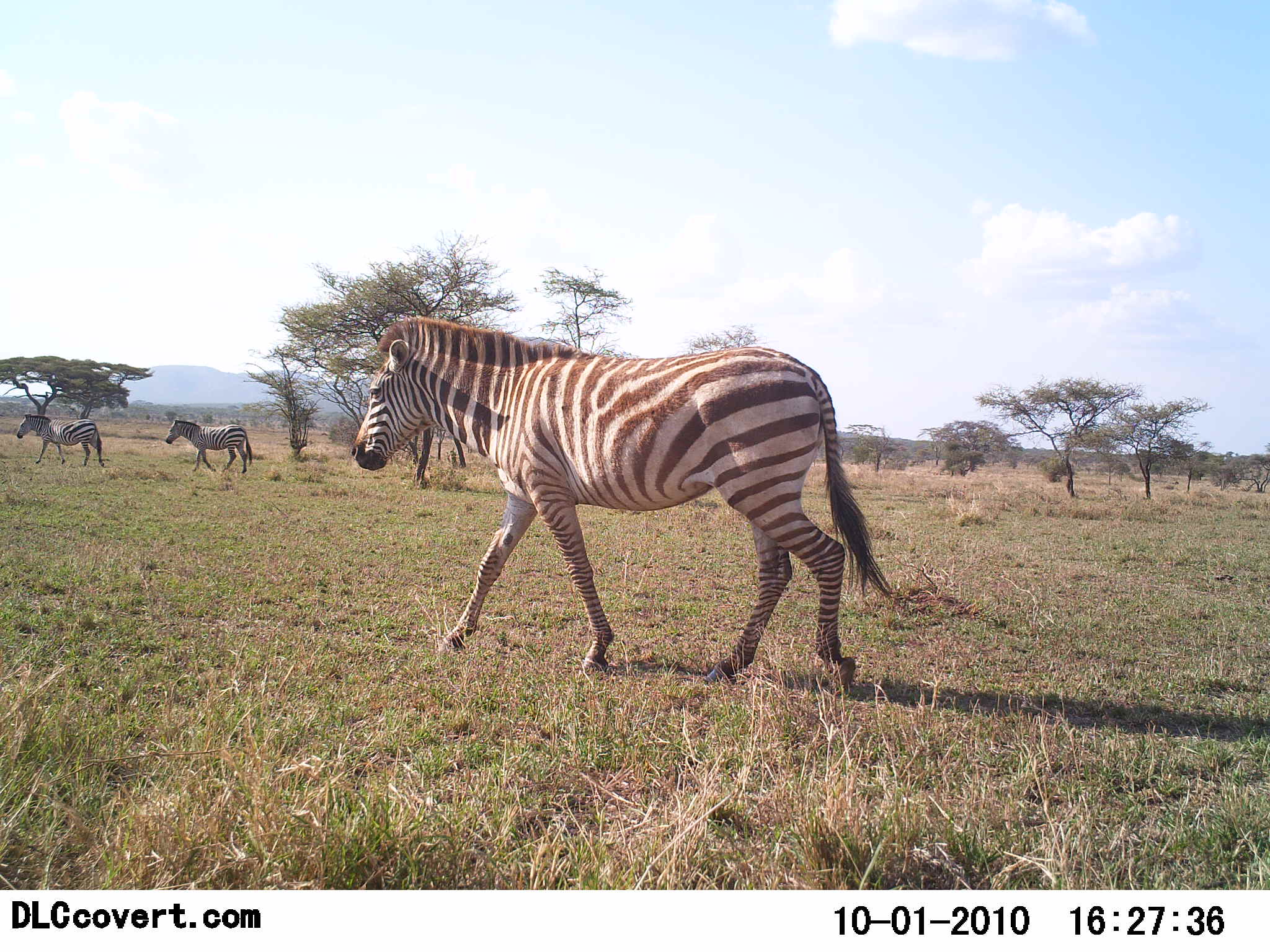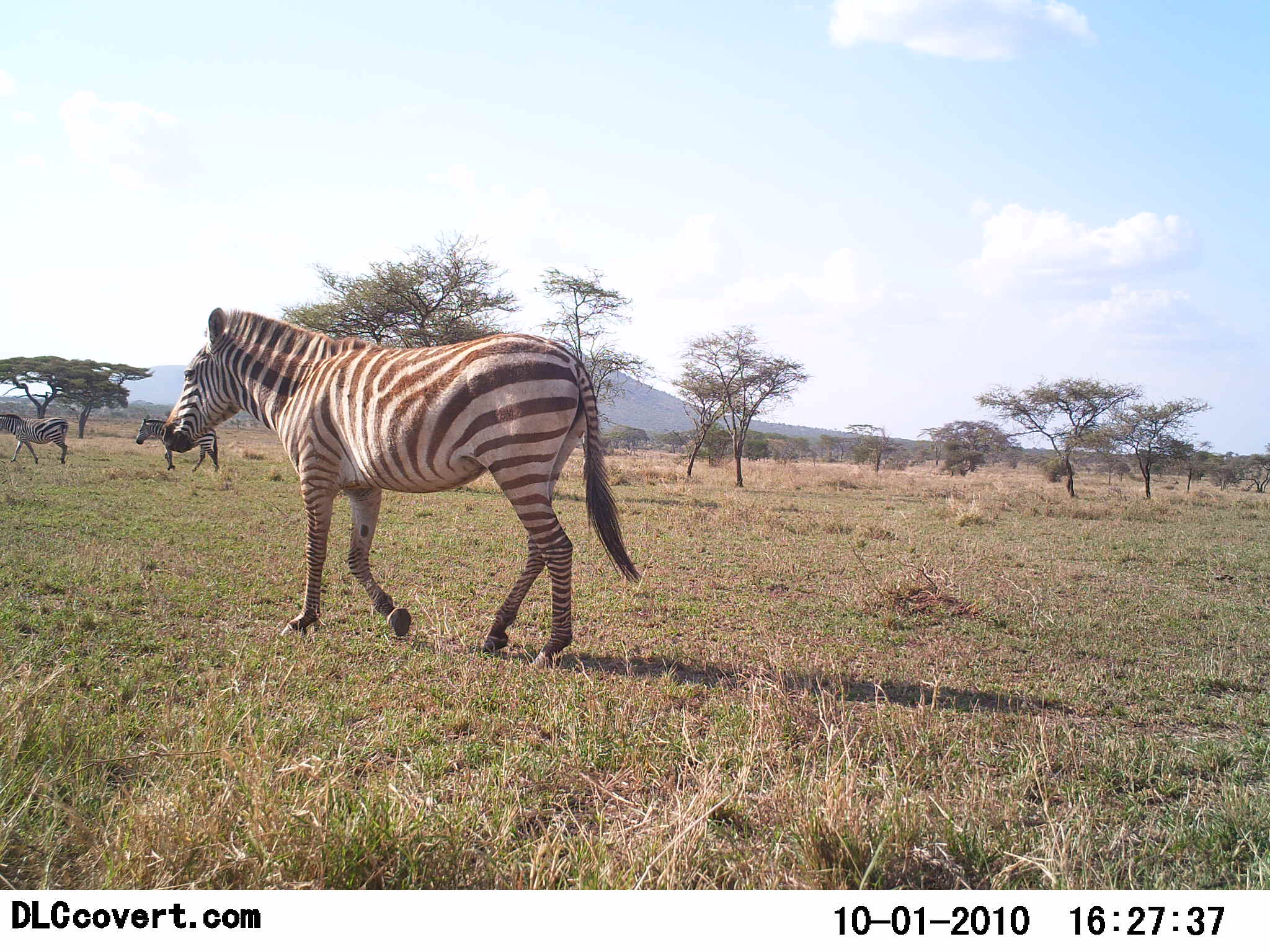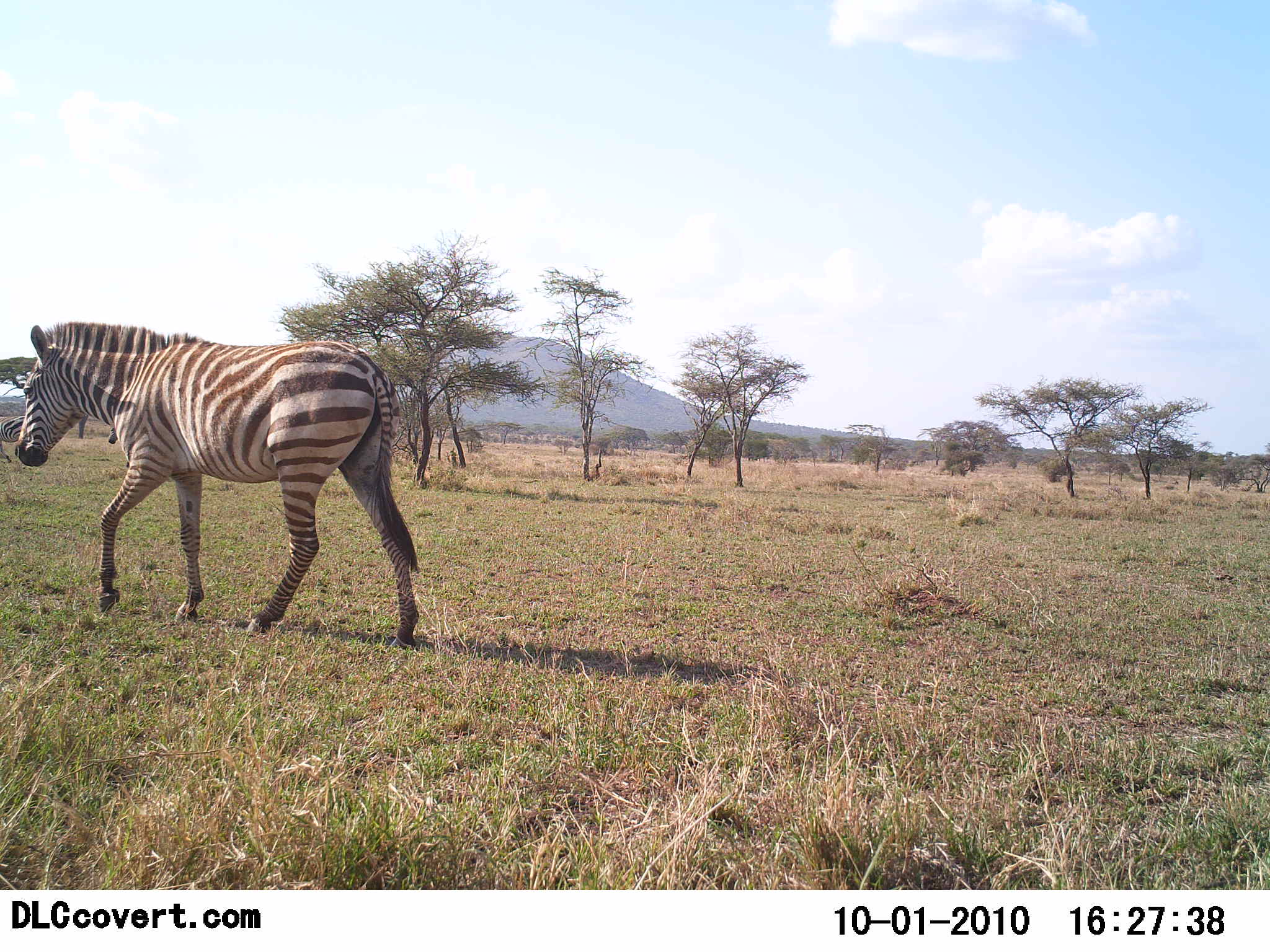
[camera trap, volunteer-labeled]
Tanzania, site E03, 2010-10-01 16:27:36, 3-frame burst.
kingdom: Animalia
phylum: Chordata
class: Mammalia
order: Perissodactyla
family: Equidae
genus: Equus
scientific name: Equus quagga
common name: plains zebra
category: zebra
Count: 3.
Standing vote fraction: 6%.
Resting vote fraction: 0%.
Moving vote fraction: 100%.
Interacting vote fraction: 0%.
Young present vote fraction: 0%.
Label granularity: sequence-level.